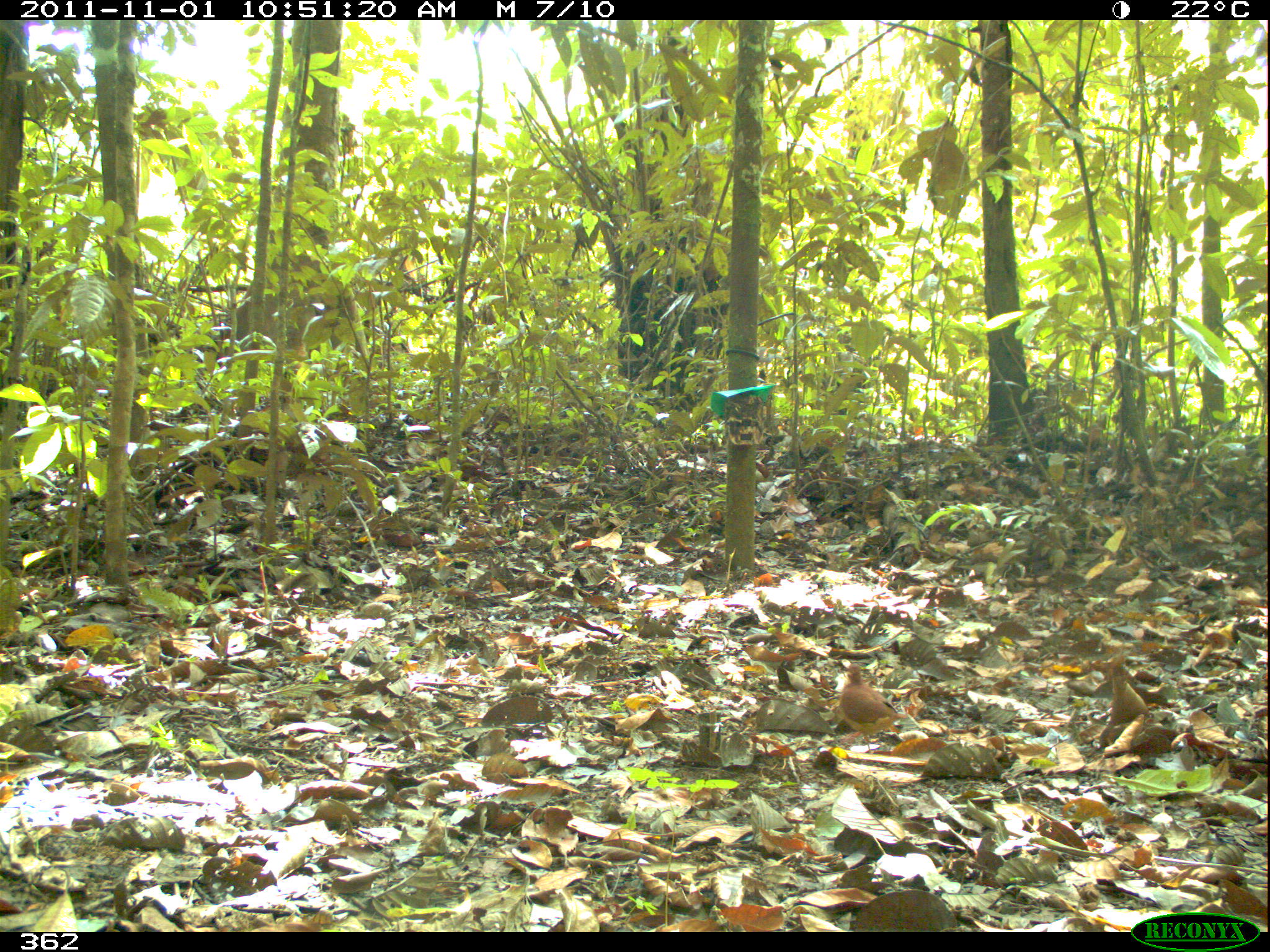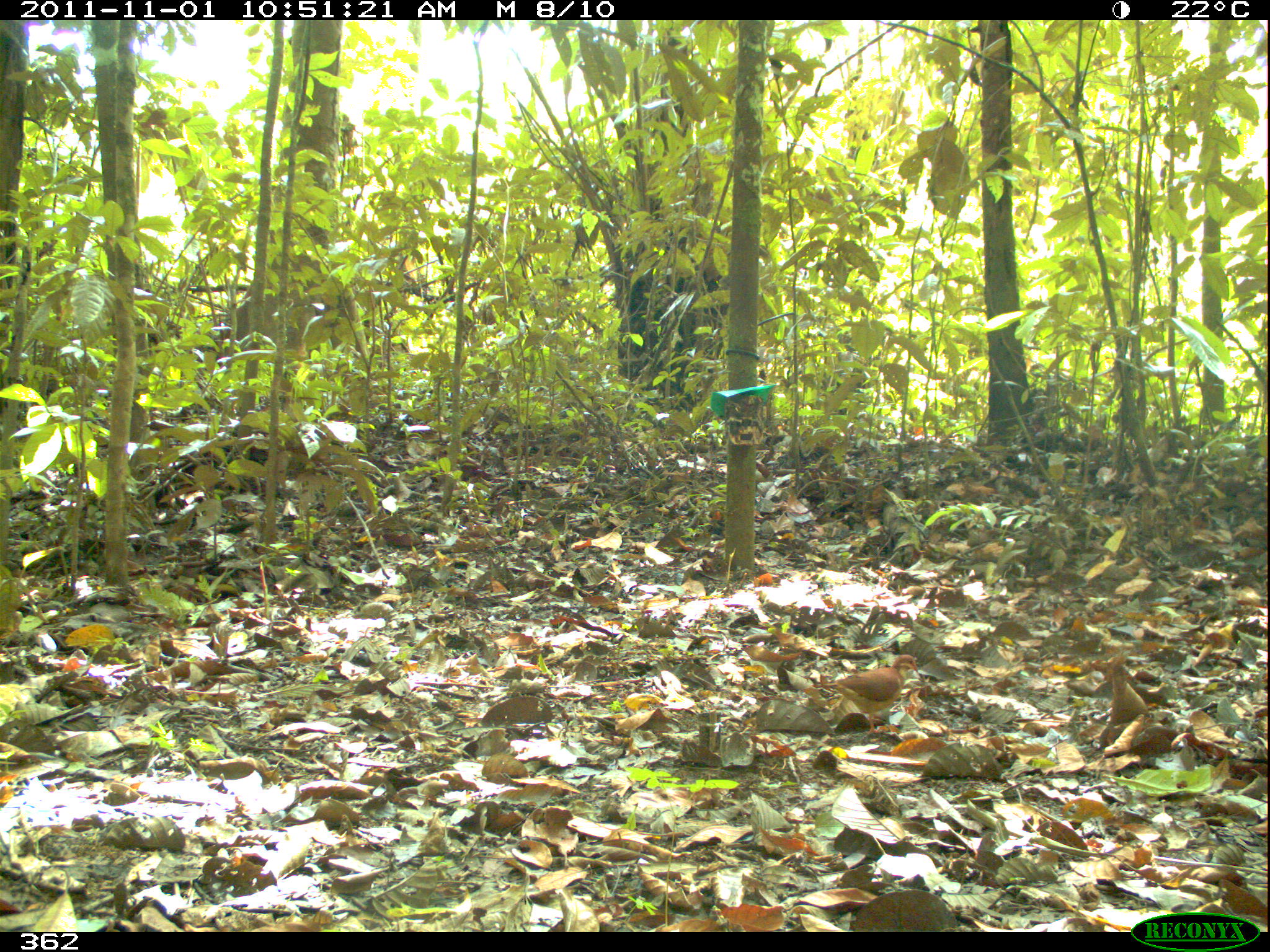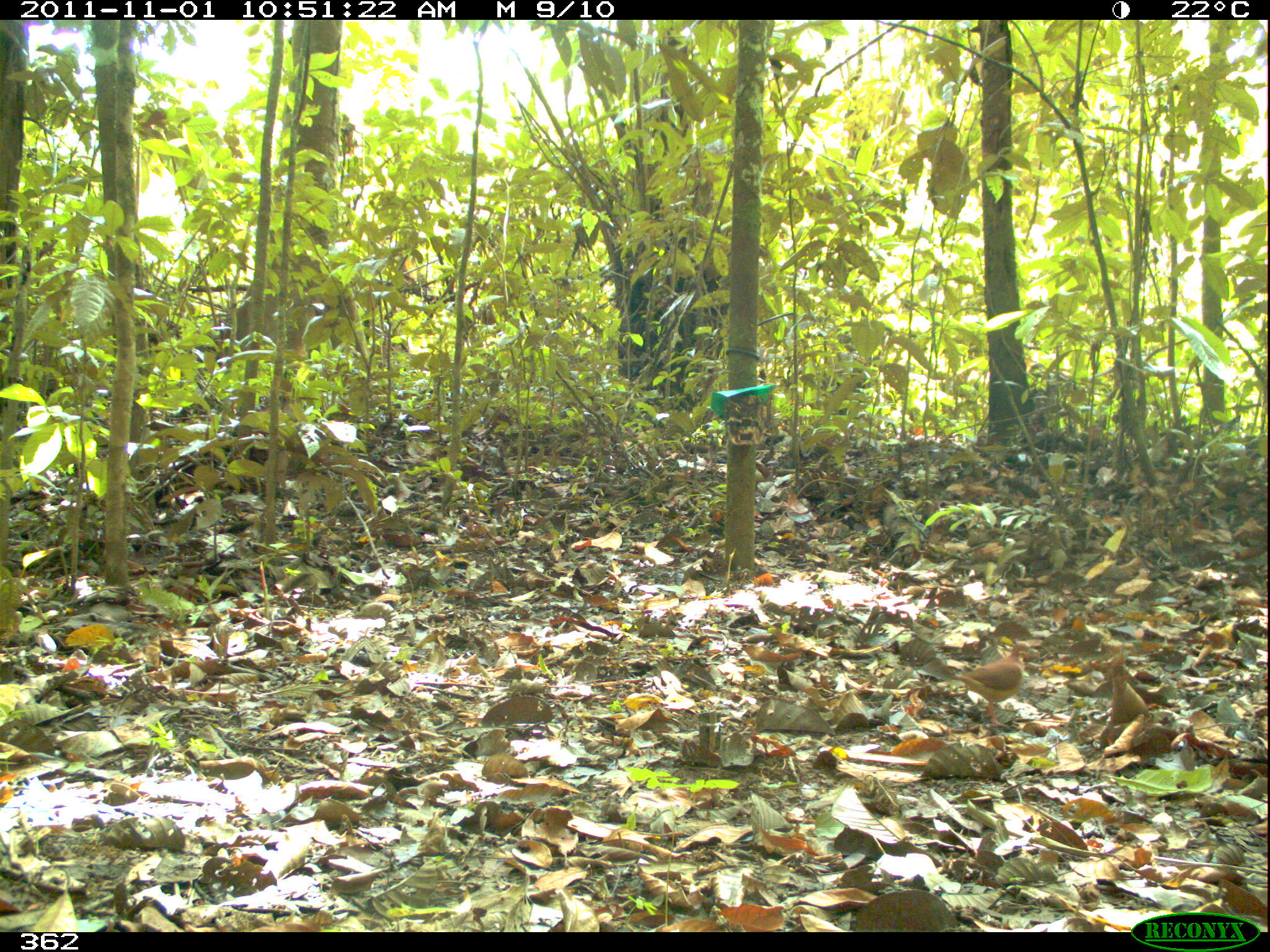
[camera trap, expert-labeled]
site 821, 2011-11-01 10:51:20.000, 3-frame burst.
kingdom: Animalia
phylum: Chordata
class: Aves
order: Columbiformes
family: Columbidae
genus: Geotrygon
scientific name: Geotrygon montana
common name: ruddy quail-dove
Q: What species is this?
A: Geotrygon montana (ruddy quail-dove).